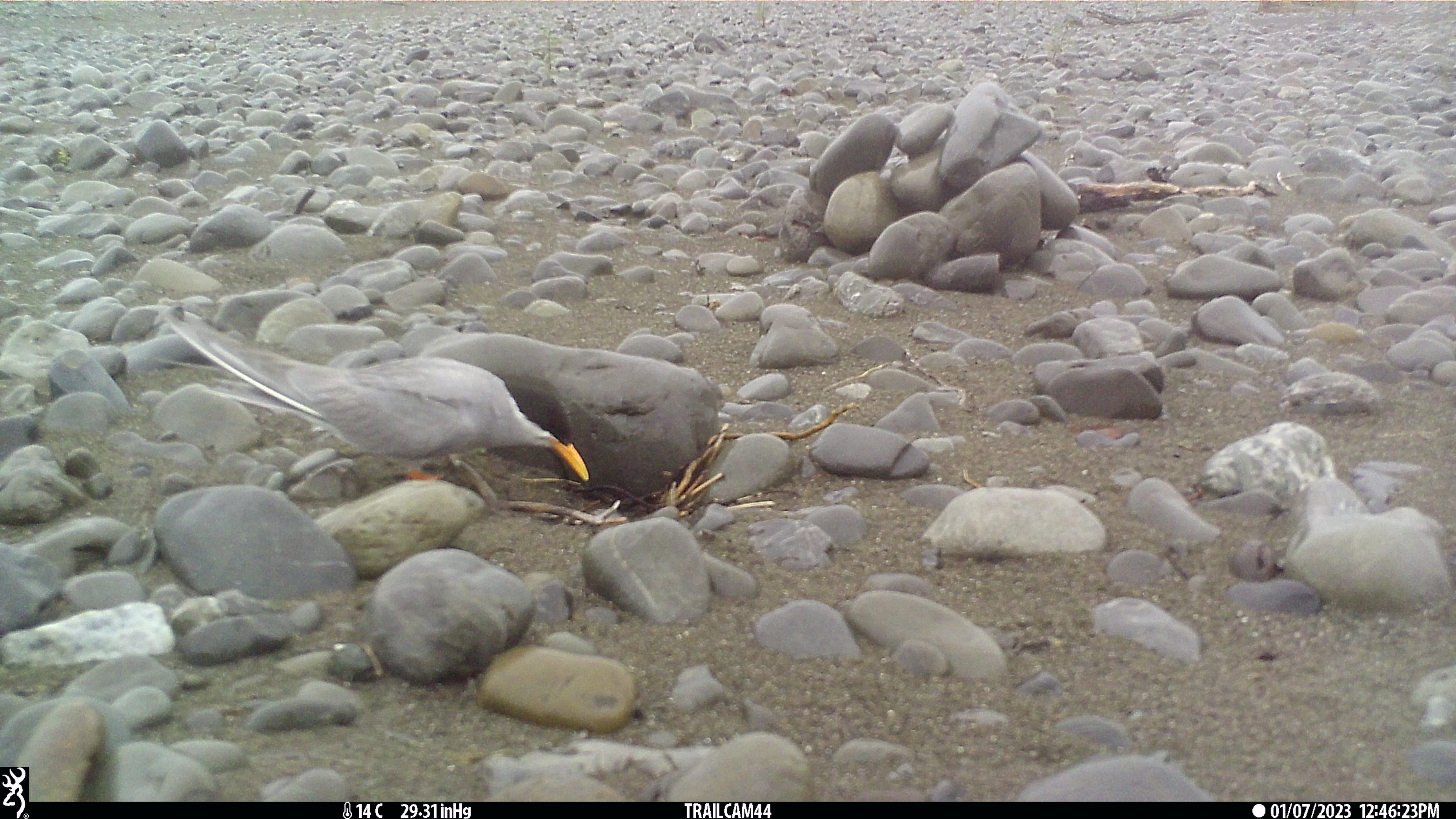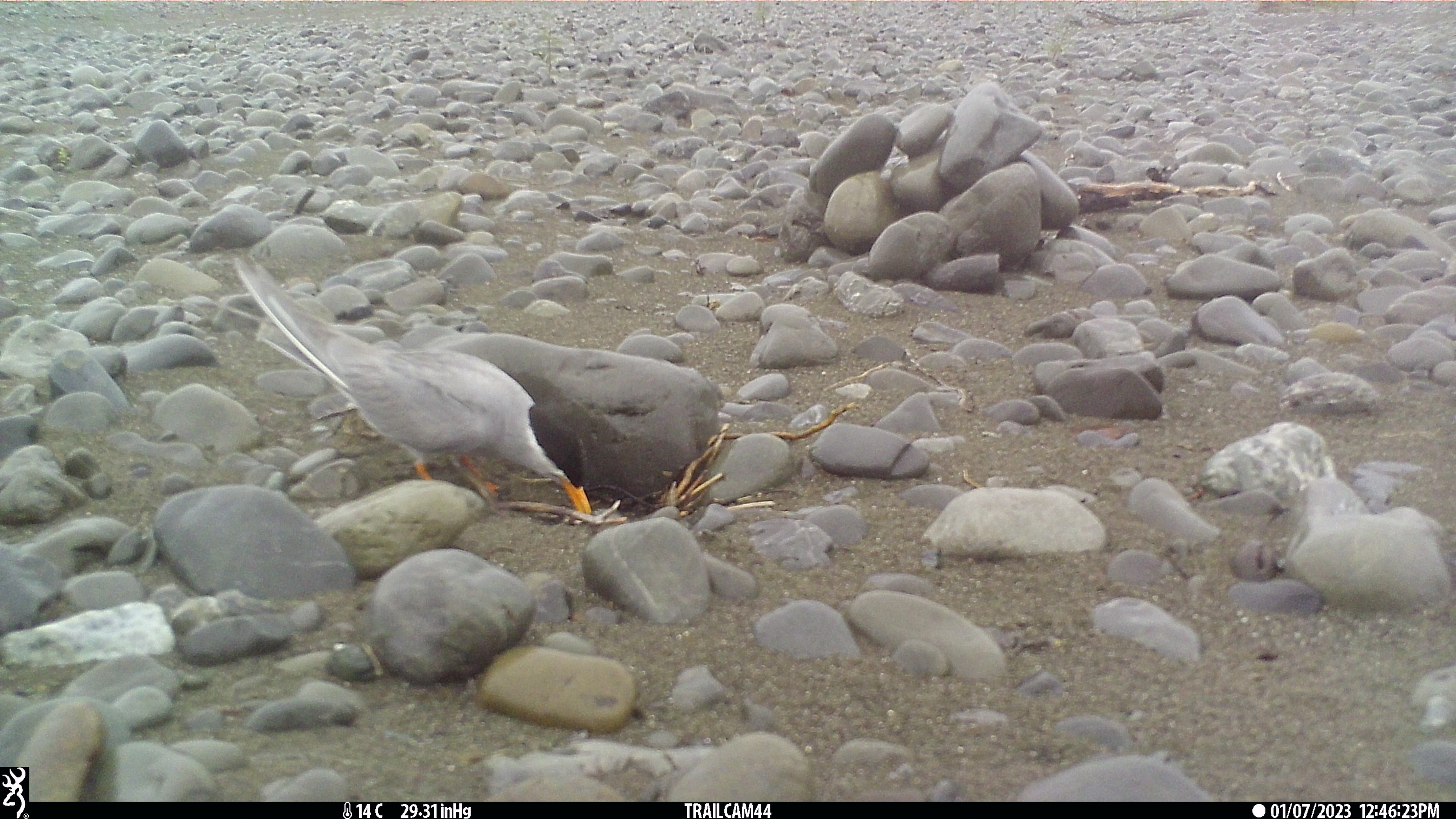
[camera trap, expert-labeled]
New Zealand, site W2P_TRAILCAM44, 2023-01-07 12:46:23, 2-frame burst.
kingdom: Animalia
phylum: Chordata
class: Aves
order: Charadriiformes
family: Laridae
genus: Chlidonias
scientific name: Chlidonias albostriatus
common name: black-fronted tern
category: black fronted tern